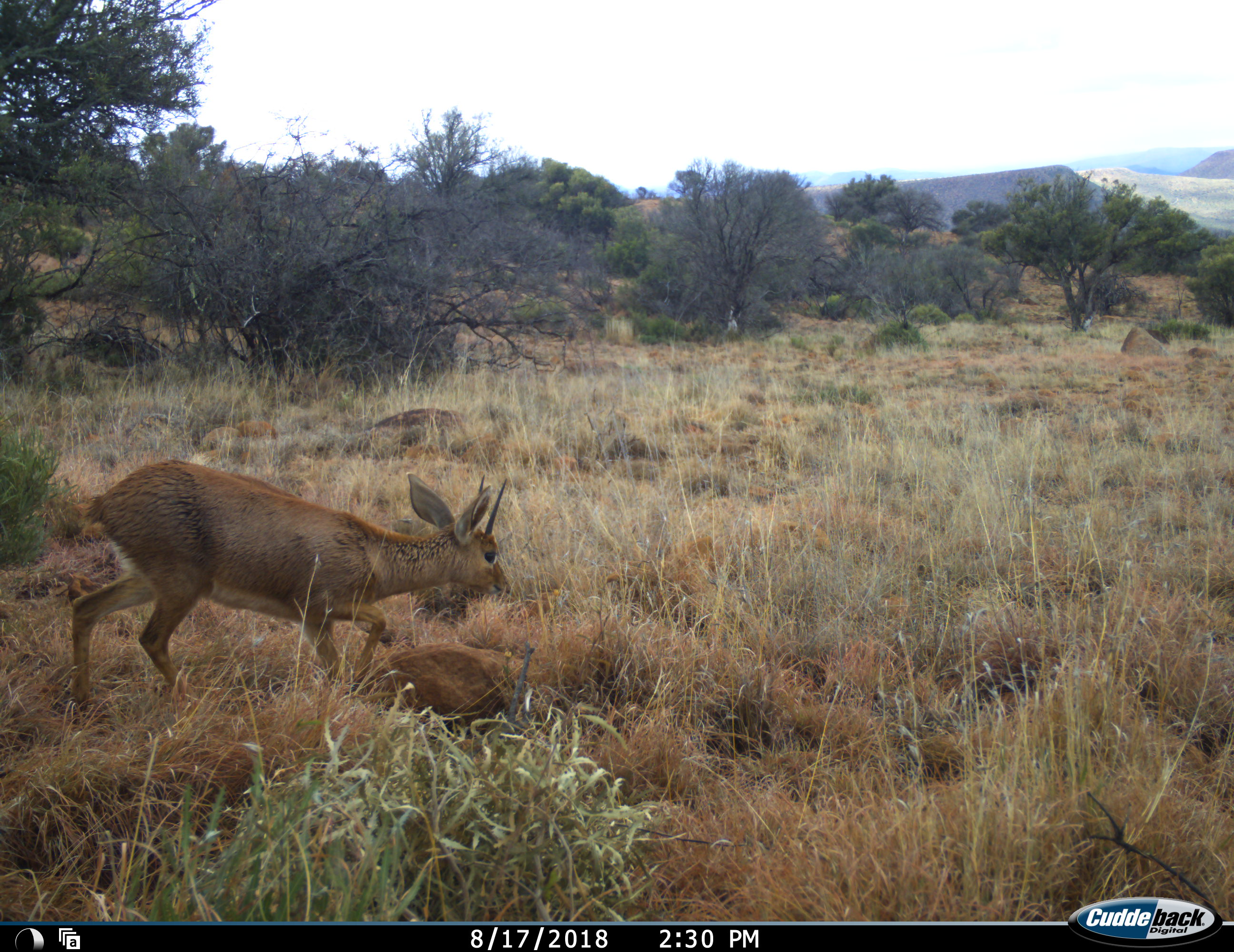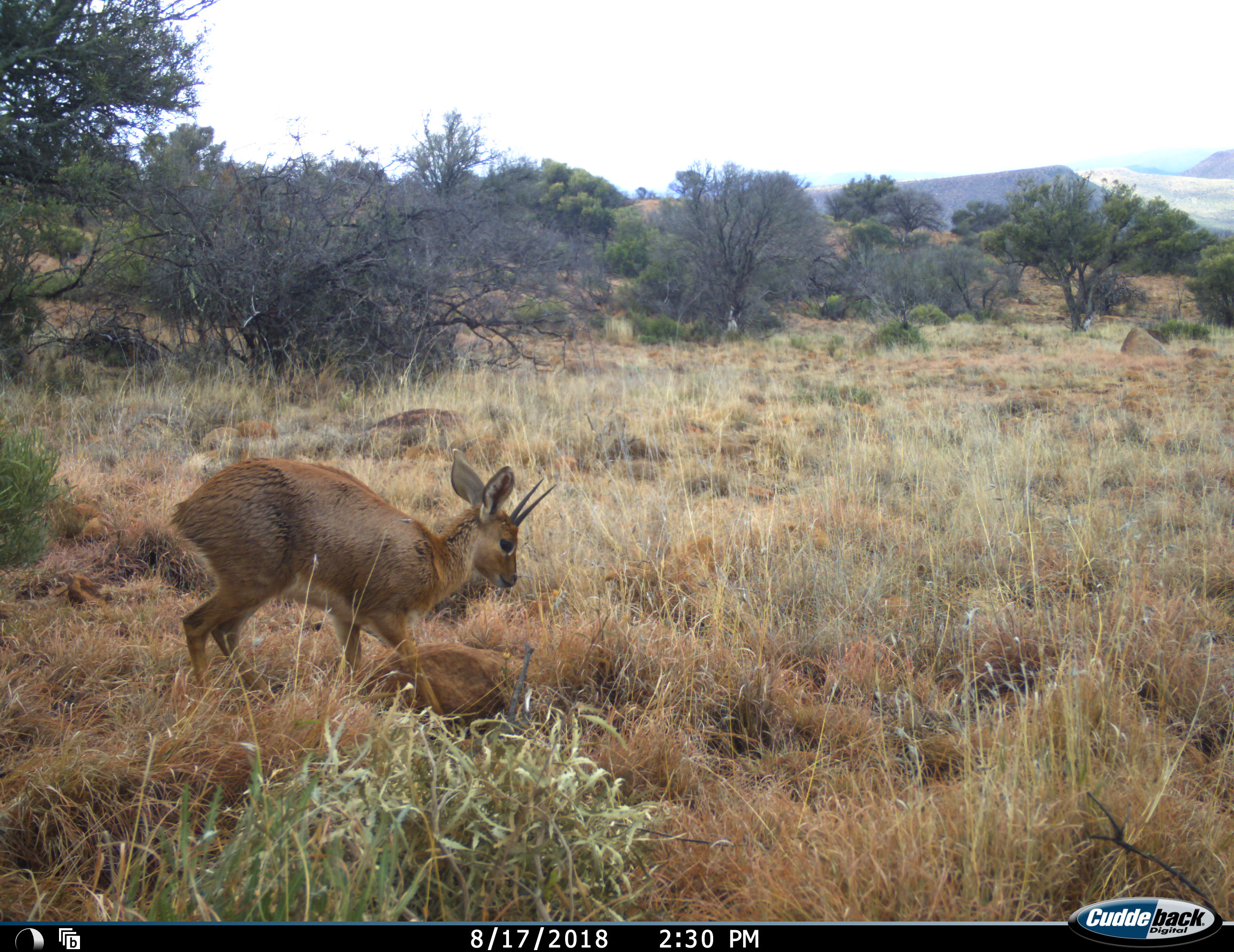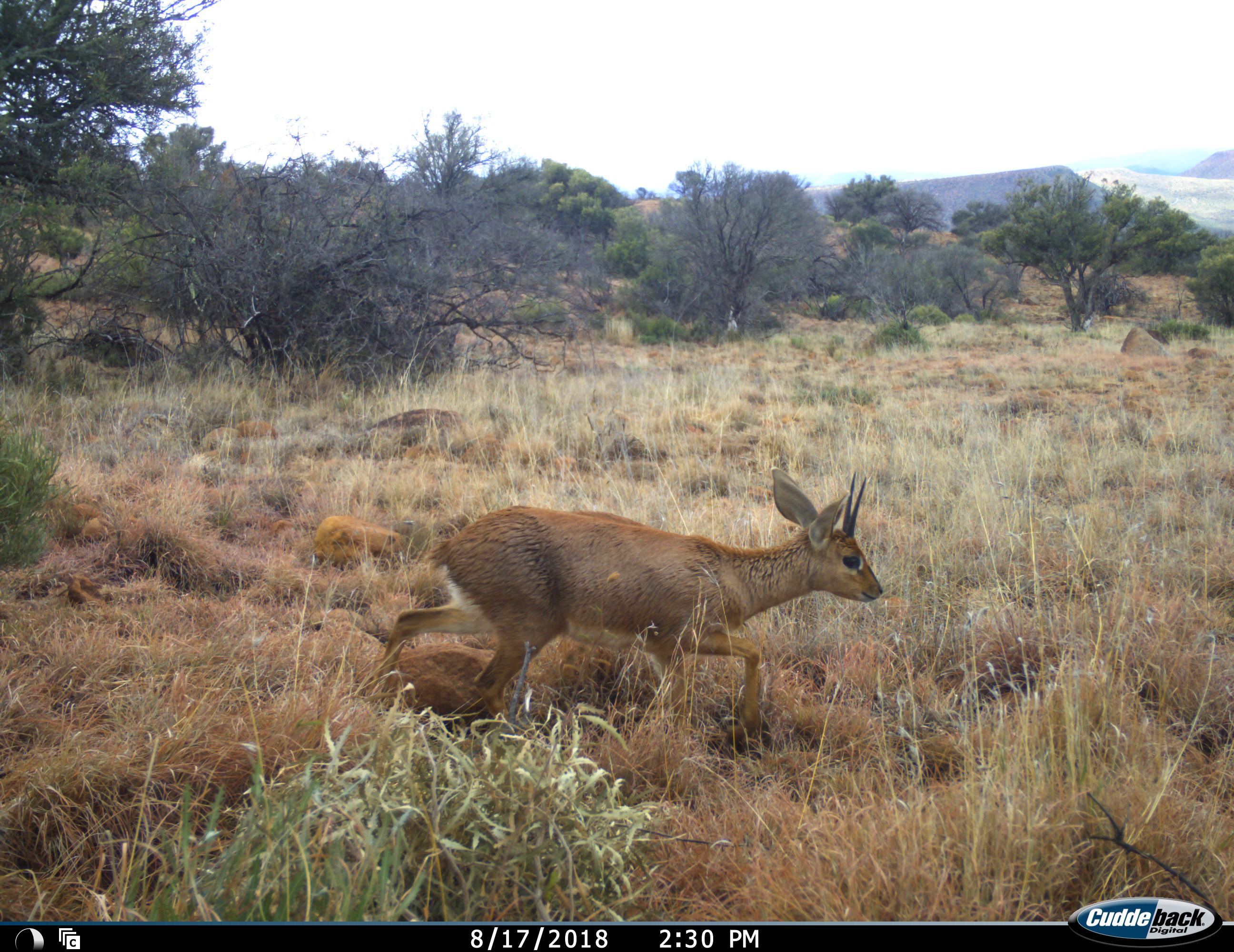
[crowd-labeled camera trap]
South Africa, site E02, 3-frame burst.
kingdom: Animalia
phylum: Chordata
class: Mammalia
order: Artiodactyla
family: Bovidae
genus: Sylvicapra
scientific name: Sylvicapra grimmia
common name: common grey duiker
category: duikercommongrey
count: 1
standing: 17%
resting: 0%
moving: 83%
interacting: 0%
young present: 0%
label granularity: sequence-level